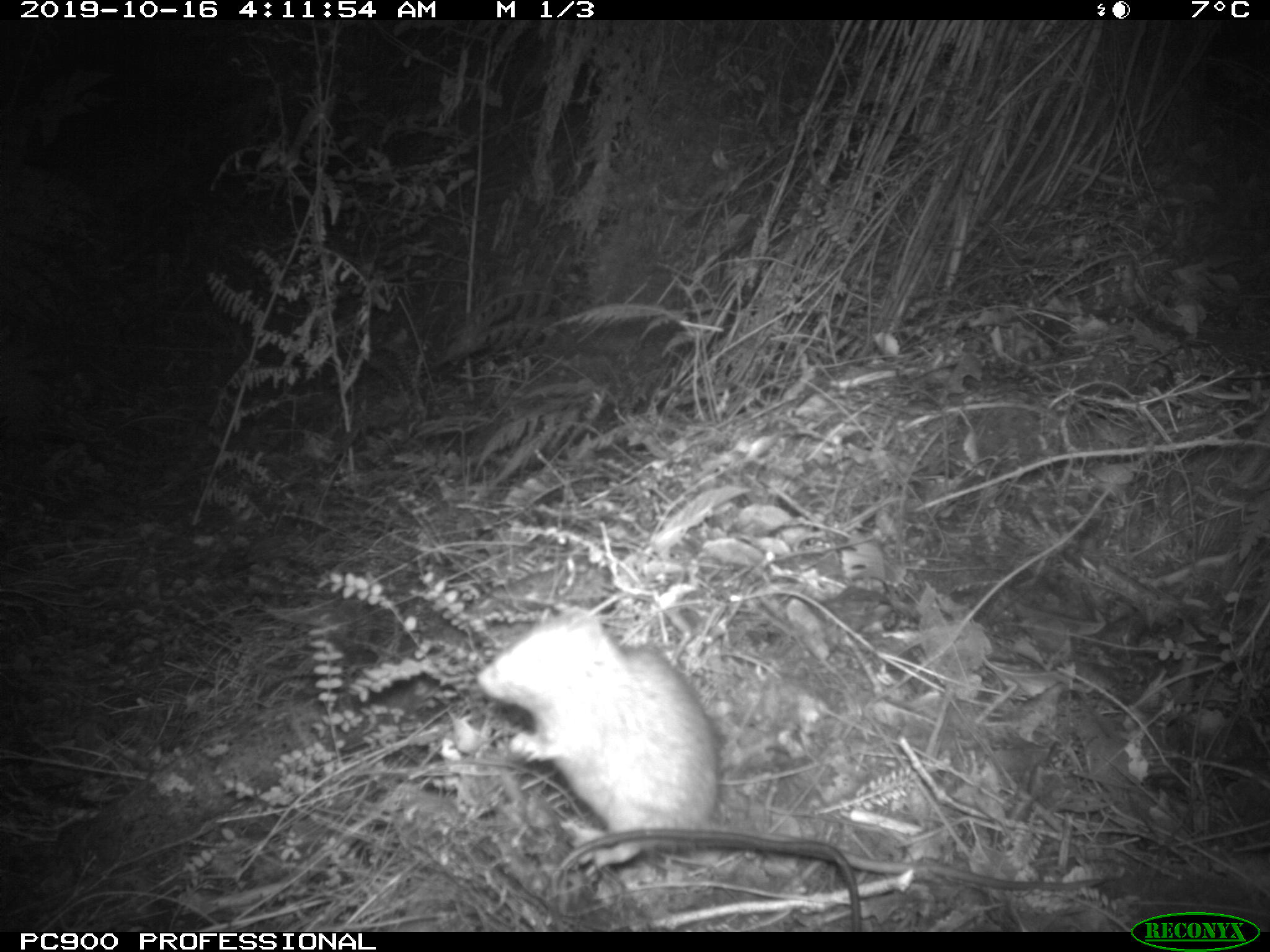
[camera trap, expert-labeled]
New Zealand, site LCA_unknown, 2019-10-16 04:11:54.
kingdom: Animalia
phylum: Chordata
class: Mammalia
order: Rodentia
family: Muridae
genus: Rattus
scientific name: Rattus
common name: rat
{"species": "rat (Rattus)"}